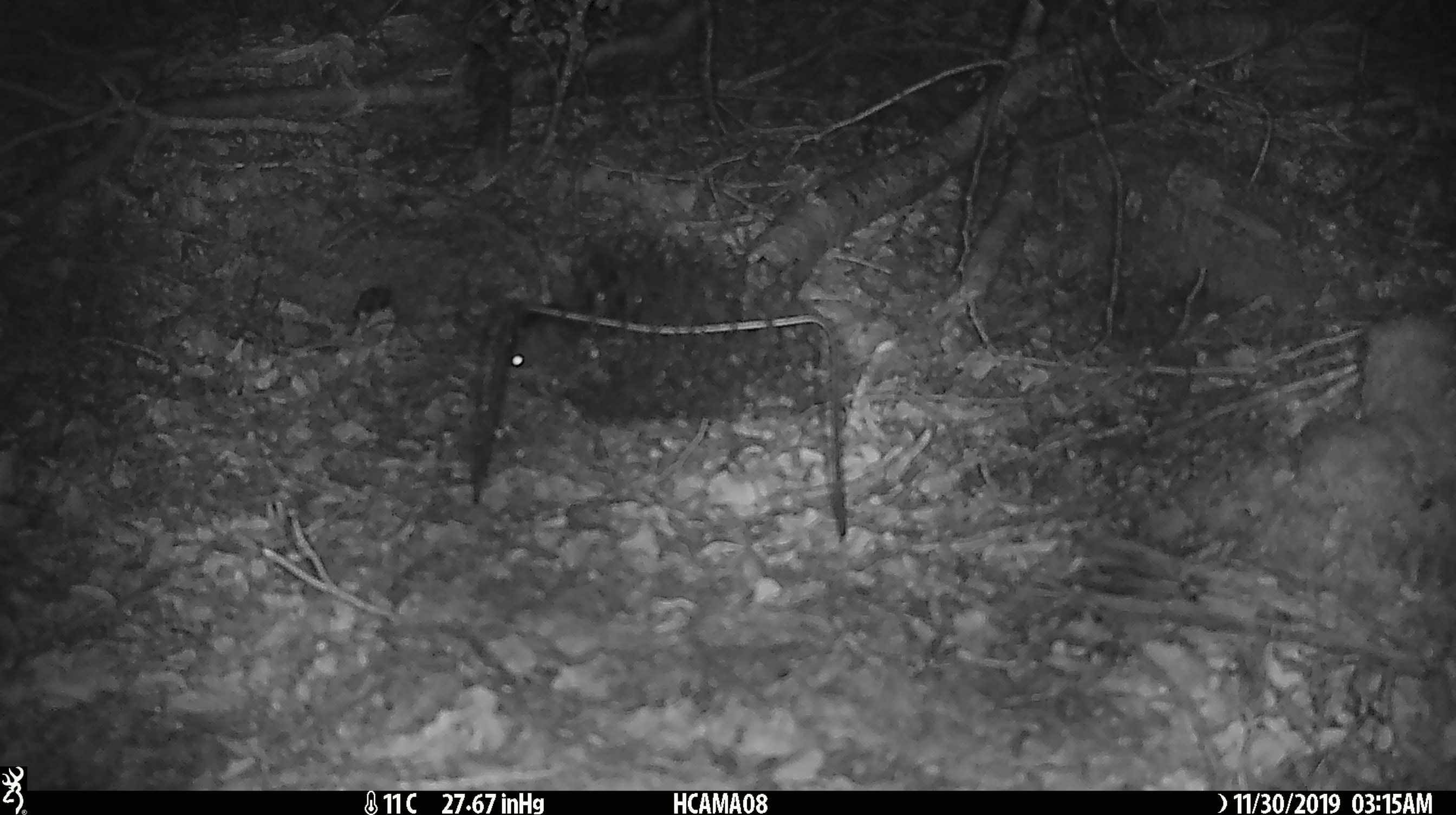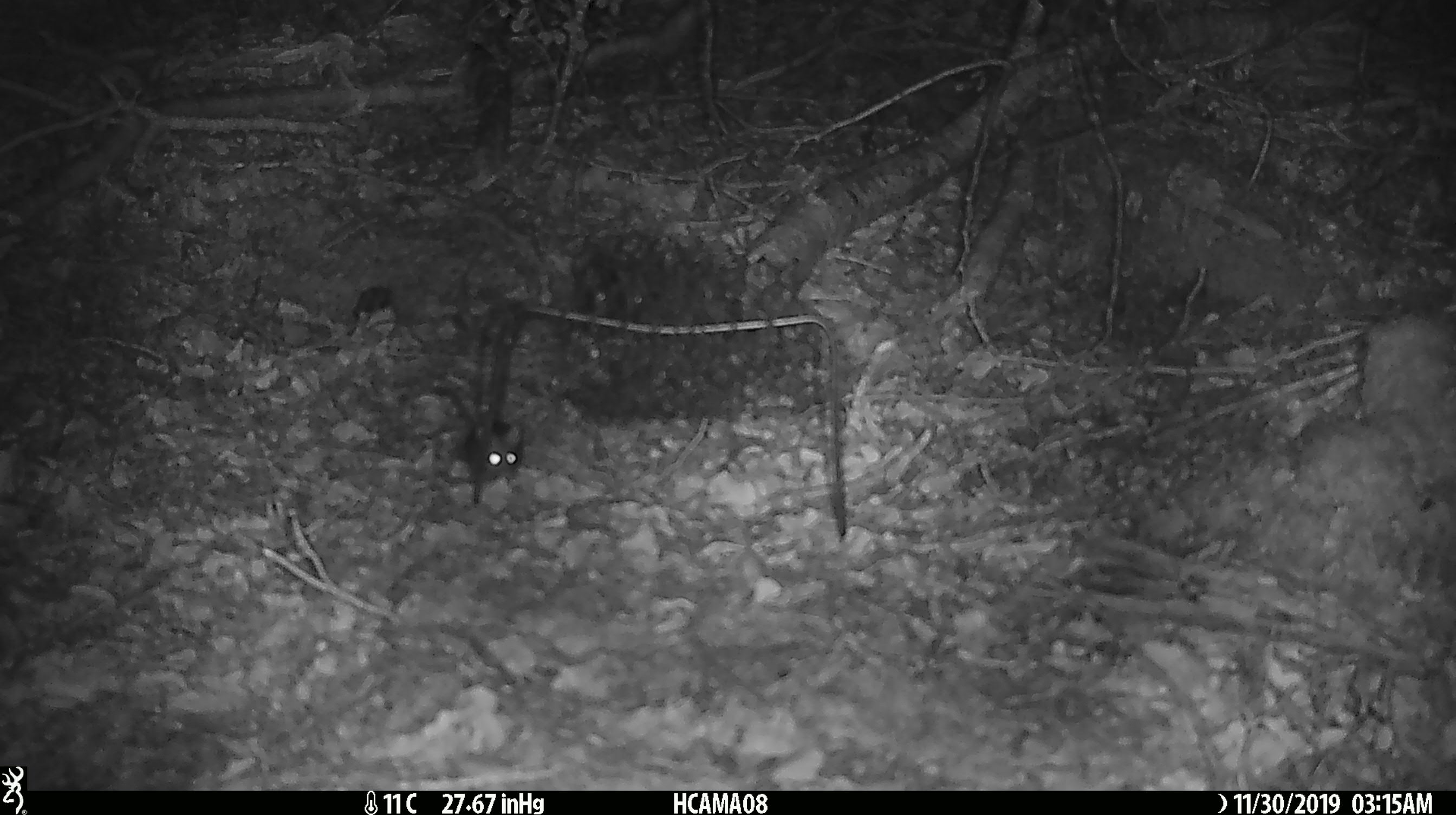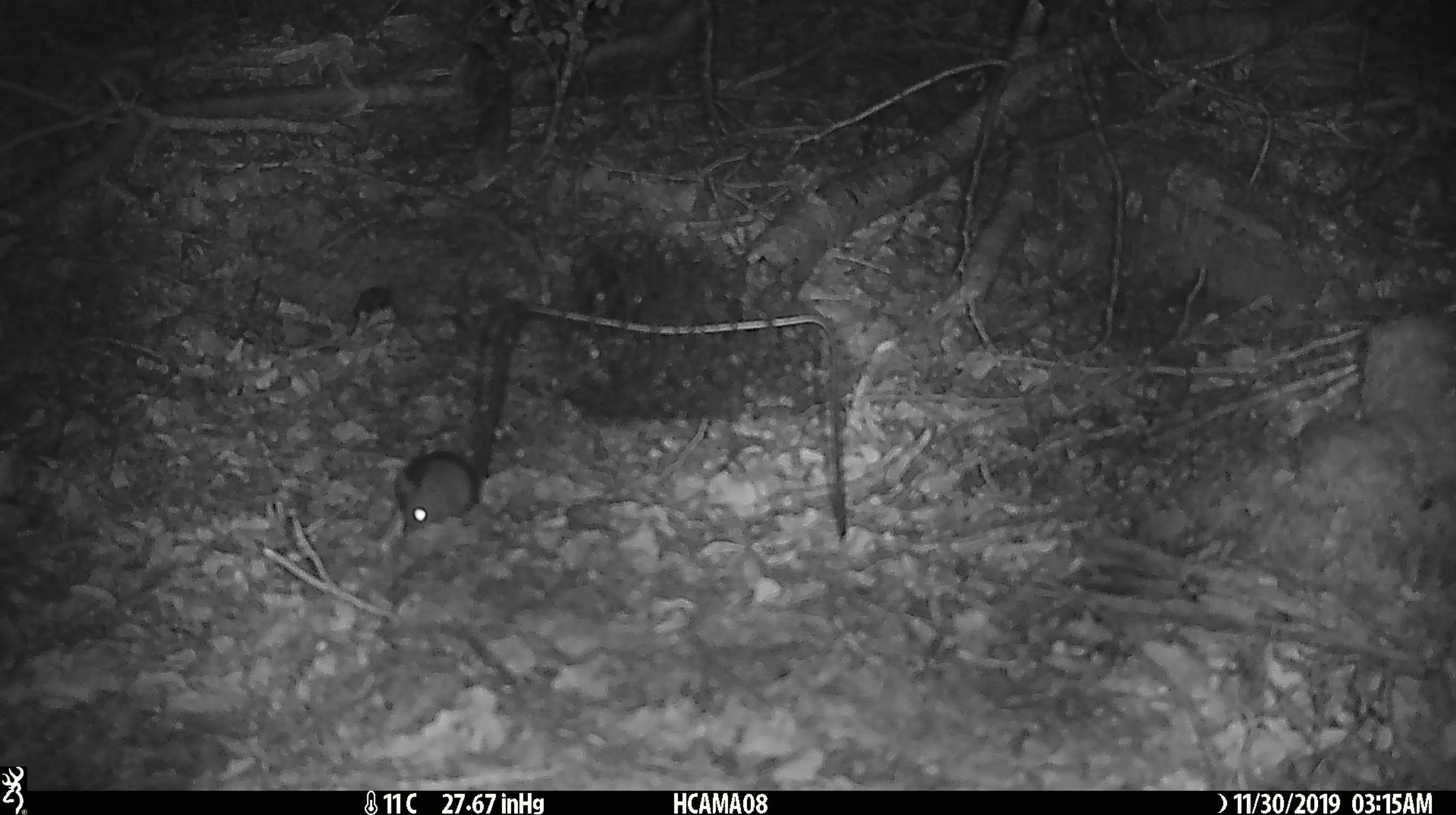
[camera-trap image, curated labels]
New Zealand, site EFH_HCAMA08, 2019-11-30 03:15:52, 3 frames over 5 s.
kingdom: Animalia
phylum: Chordata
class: Mammalia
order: Rodentia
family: Muridae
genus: Mus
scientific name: Mus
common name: mouse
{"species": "mouse (Mus)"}